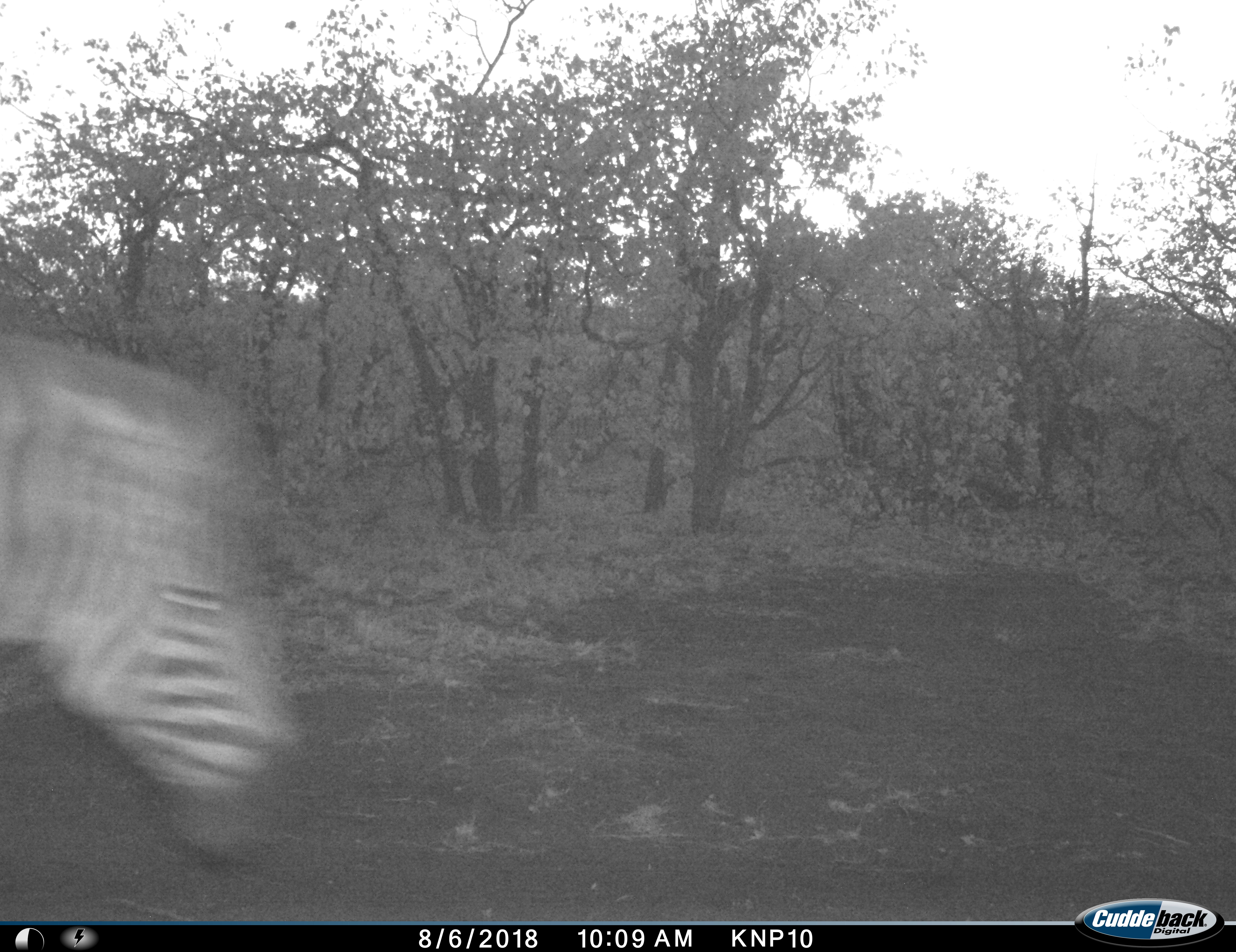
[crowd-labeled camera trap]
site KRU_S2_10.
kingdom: Animalia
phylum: Chordata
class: Mammalia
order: Perissodactyla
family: Equidae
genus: Equus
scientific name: Equus quagga burchellii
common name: burchell's zebra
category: zebraburchells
Zebraburchells (burchell's zebra) (Equus quagga burchellii), count 1. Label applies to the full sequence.